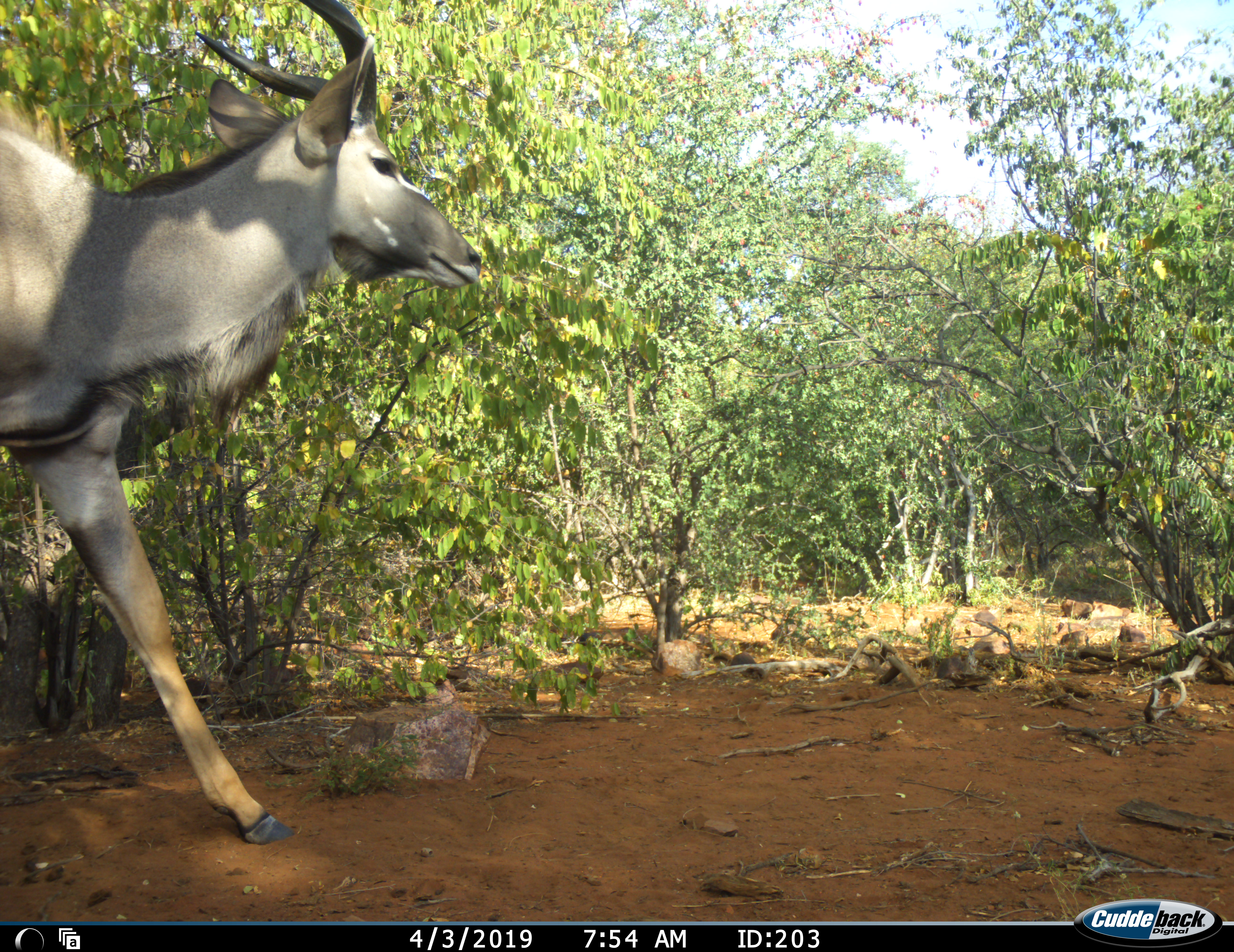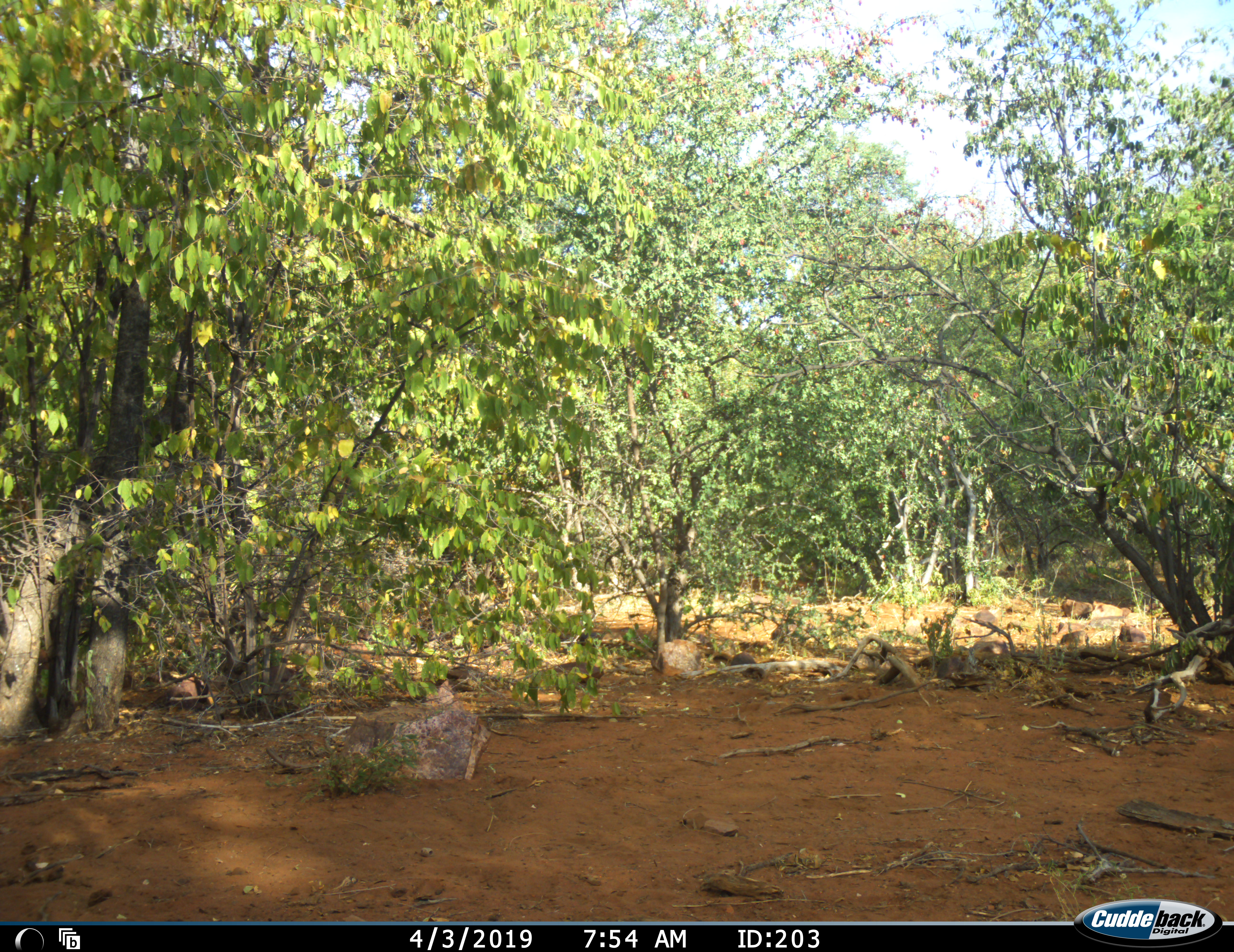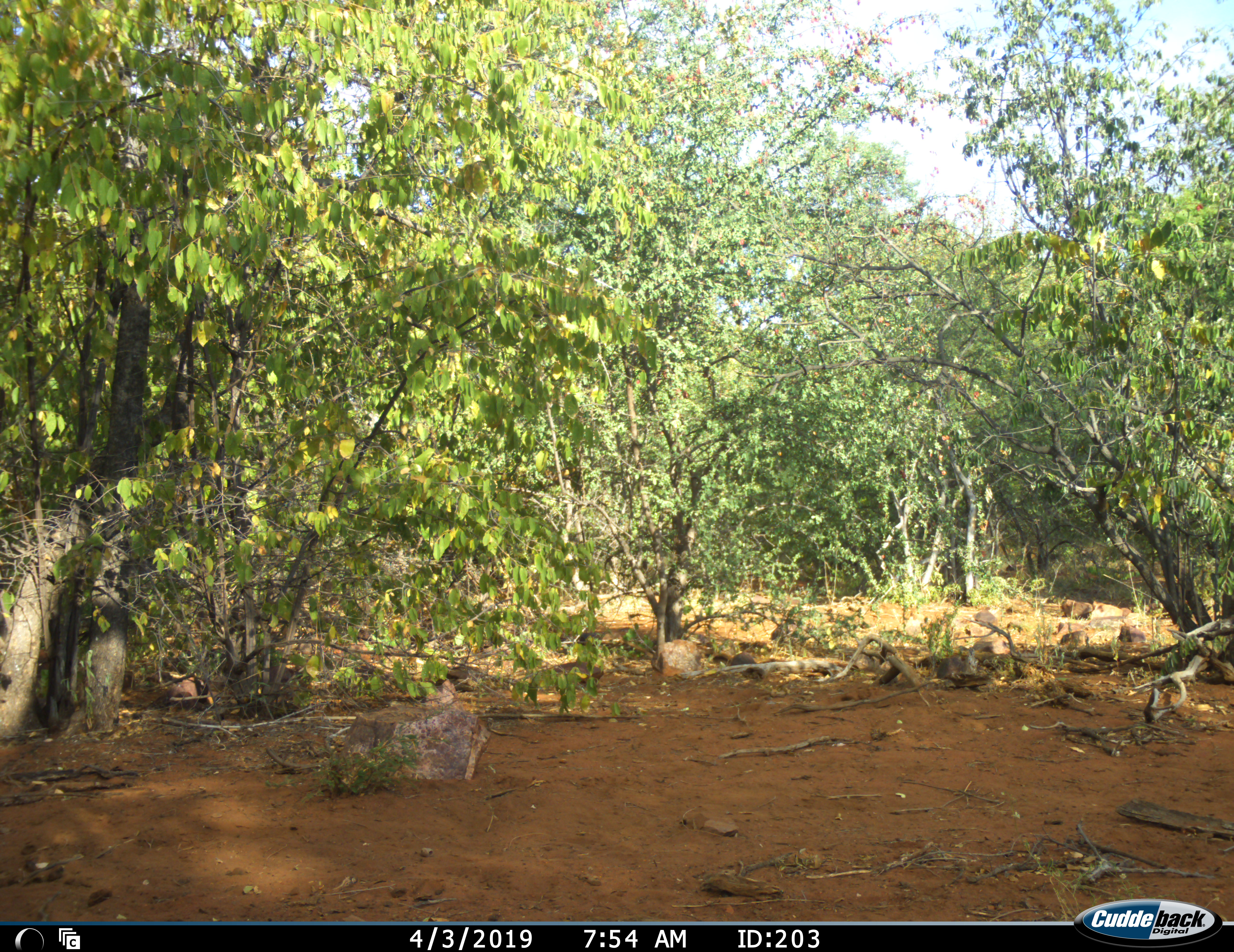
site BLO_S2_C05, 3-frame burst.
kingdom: Animalia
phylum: Chordata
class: Mammalia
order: Artiodactyla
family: Bovidae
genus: Tragelaphus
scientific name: Tragelaphus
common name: kudu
Kudu (Tragelaphus), count 1. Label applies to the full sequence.